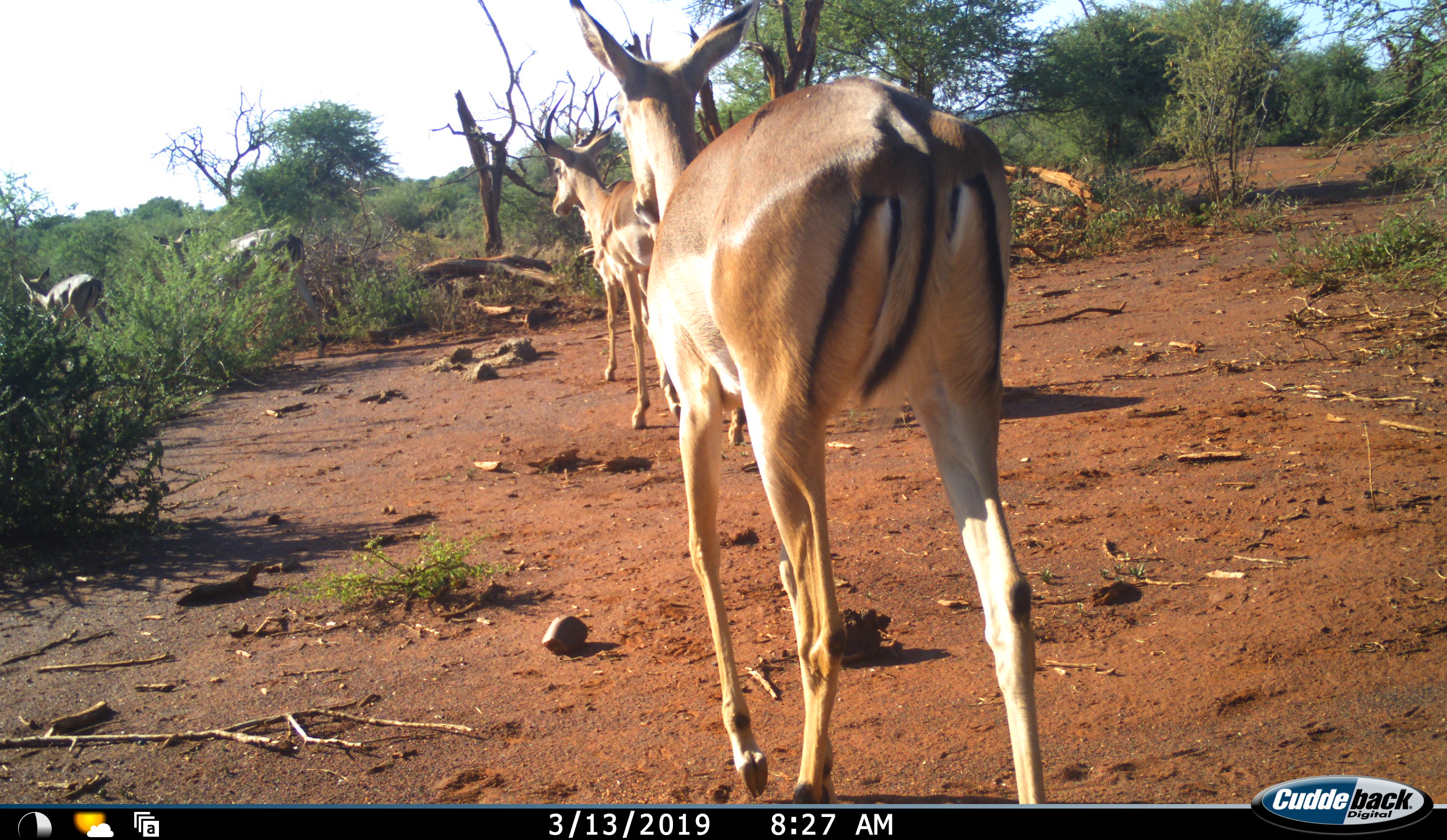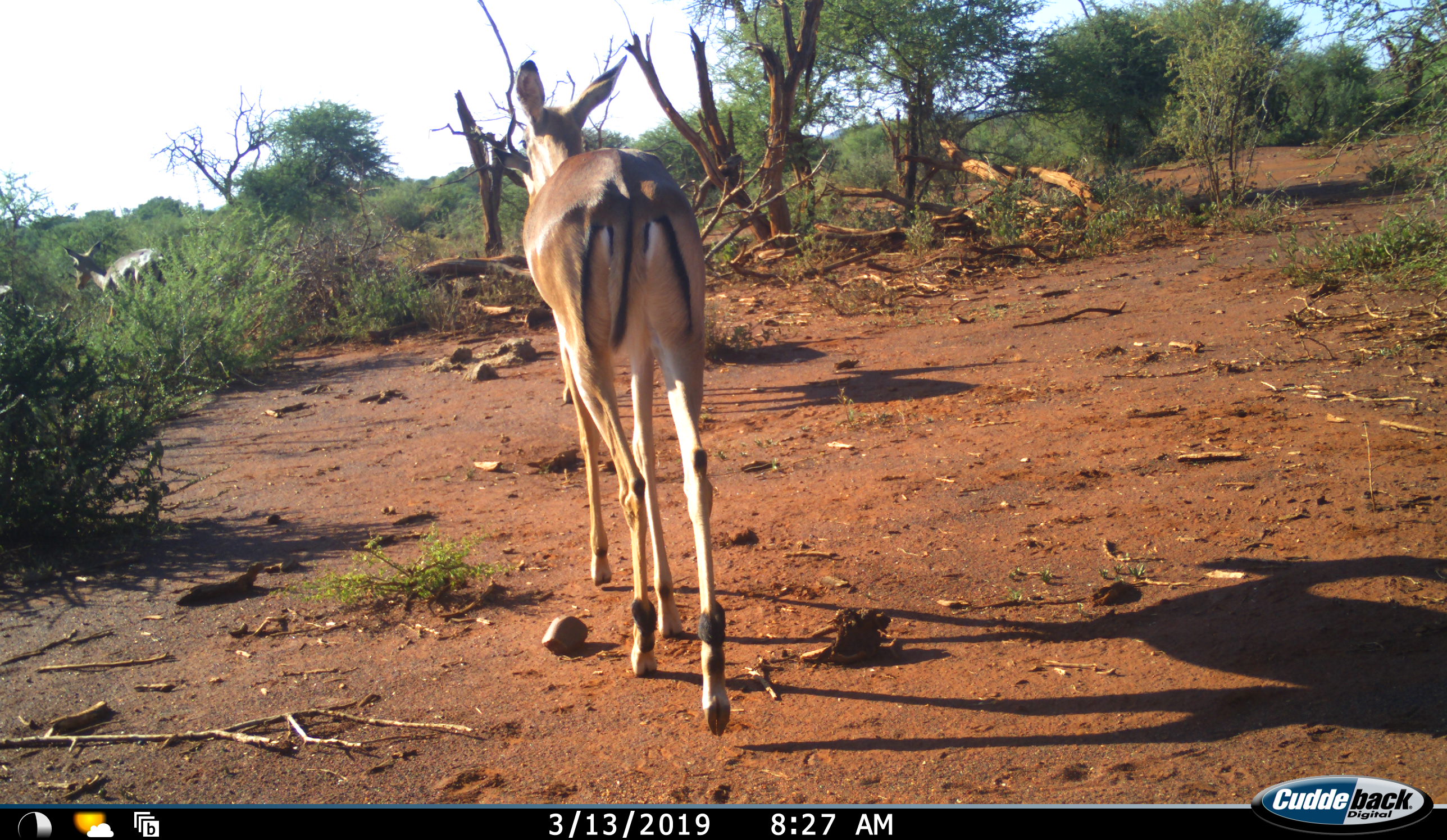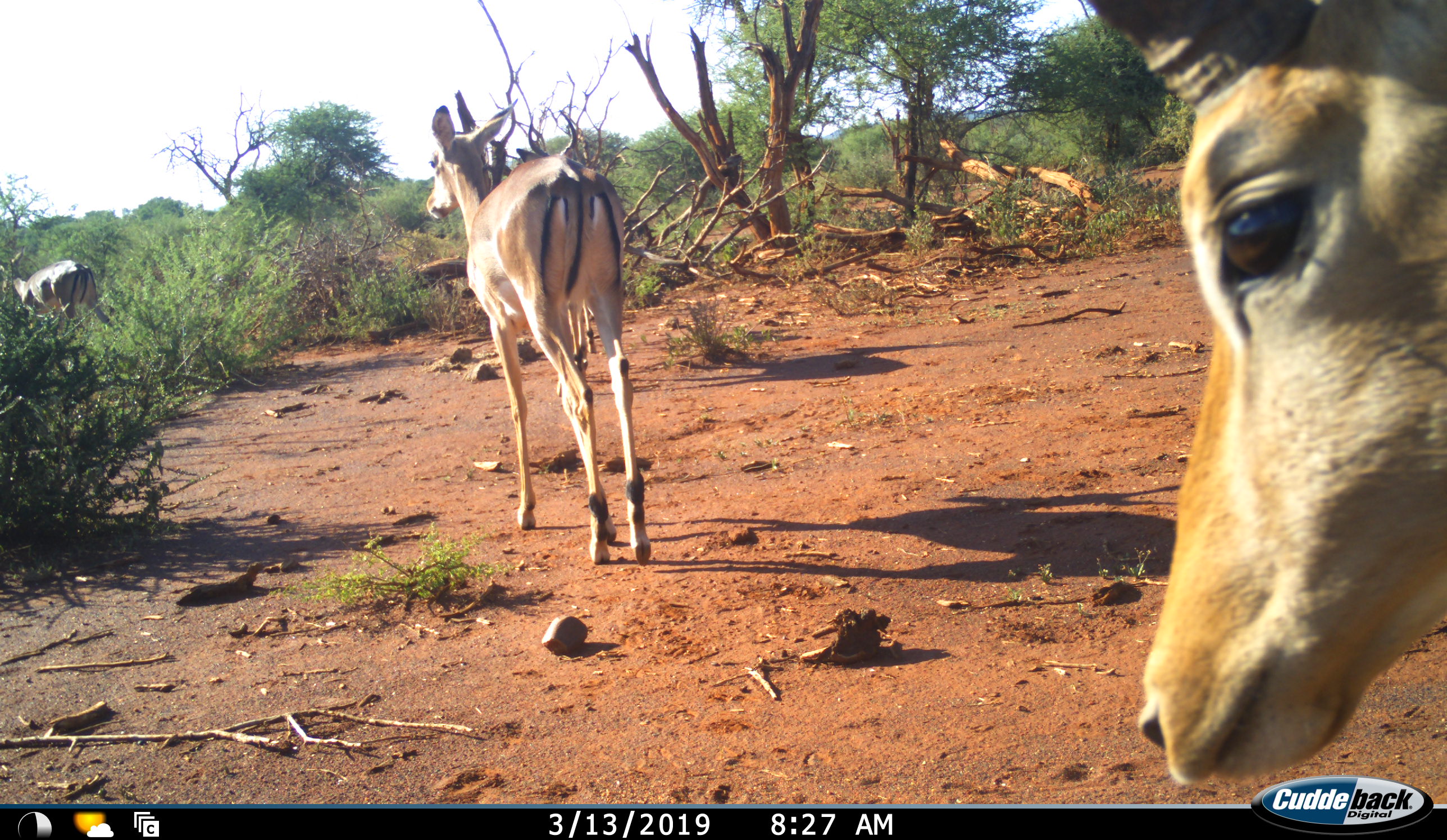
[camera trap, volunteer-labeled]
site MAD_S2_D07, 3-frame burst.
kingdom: Animalia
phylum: Chordata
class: Mammalia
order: Artiodactyla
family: Bovidae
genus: Aepyceros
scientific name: Aepyceros melampus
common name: impala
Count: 5.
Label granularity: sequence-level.